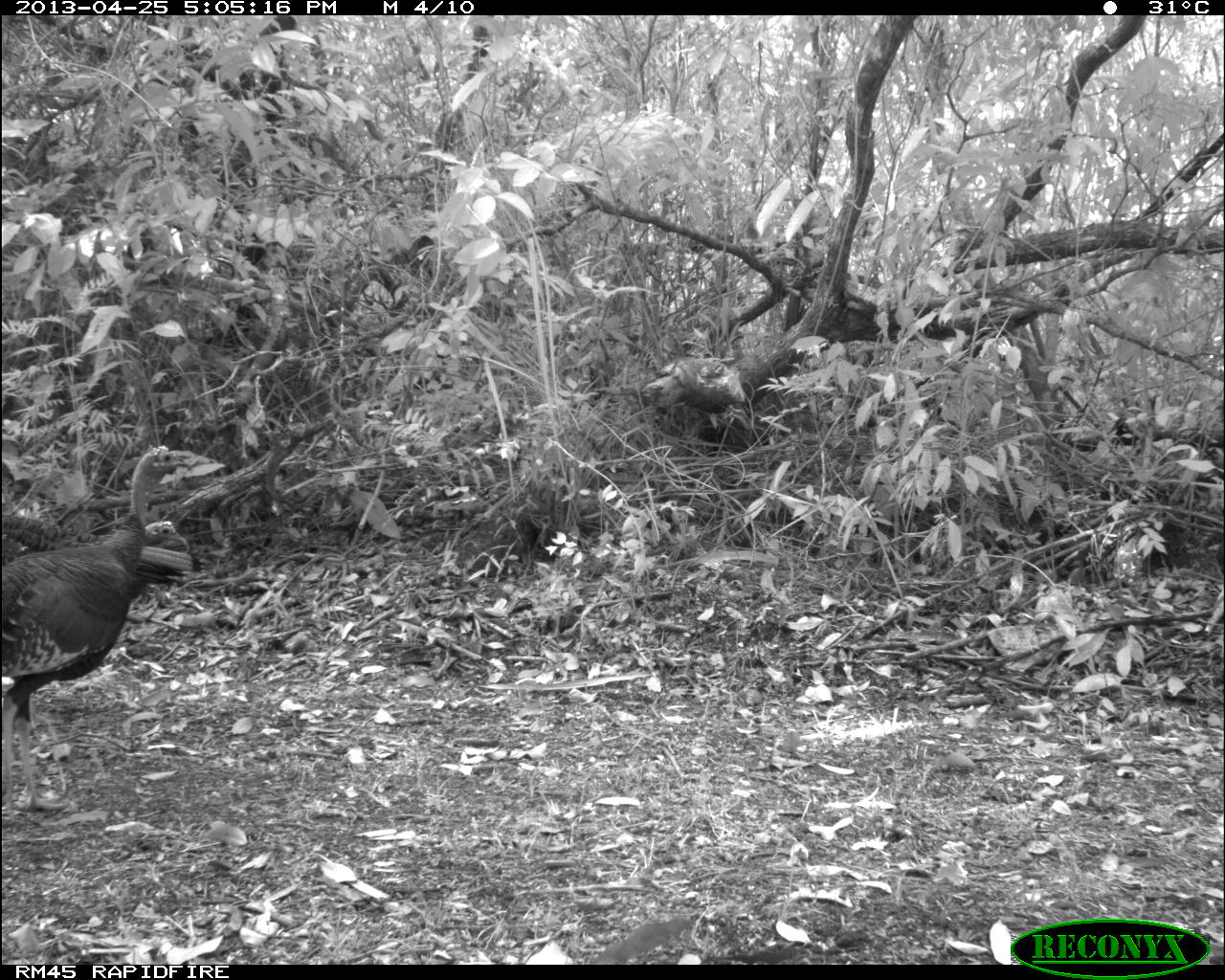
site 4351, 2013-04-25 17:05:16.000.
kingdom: Animalia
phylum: Chordata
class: Aves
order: Galliformes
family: Phasianidae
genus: Meleagris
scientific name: Meleagris ocellata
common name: ocellated turkey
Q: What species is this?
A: Meleagris ocellata (ocellated turkey).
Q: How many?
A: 3.